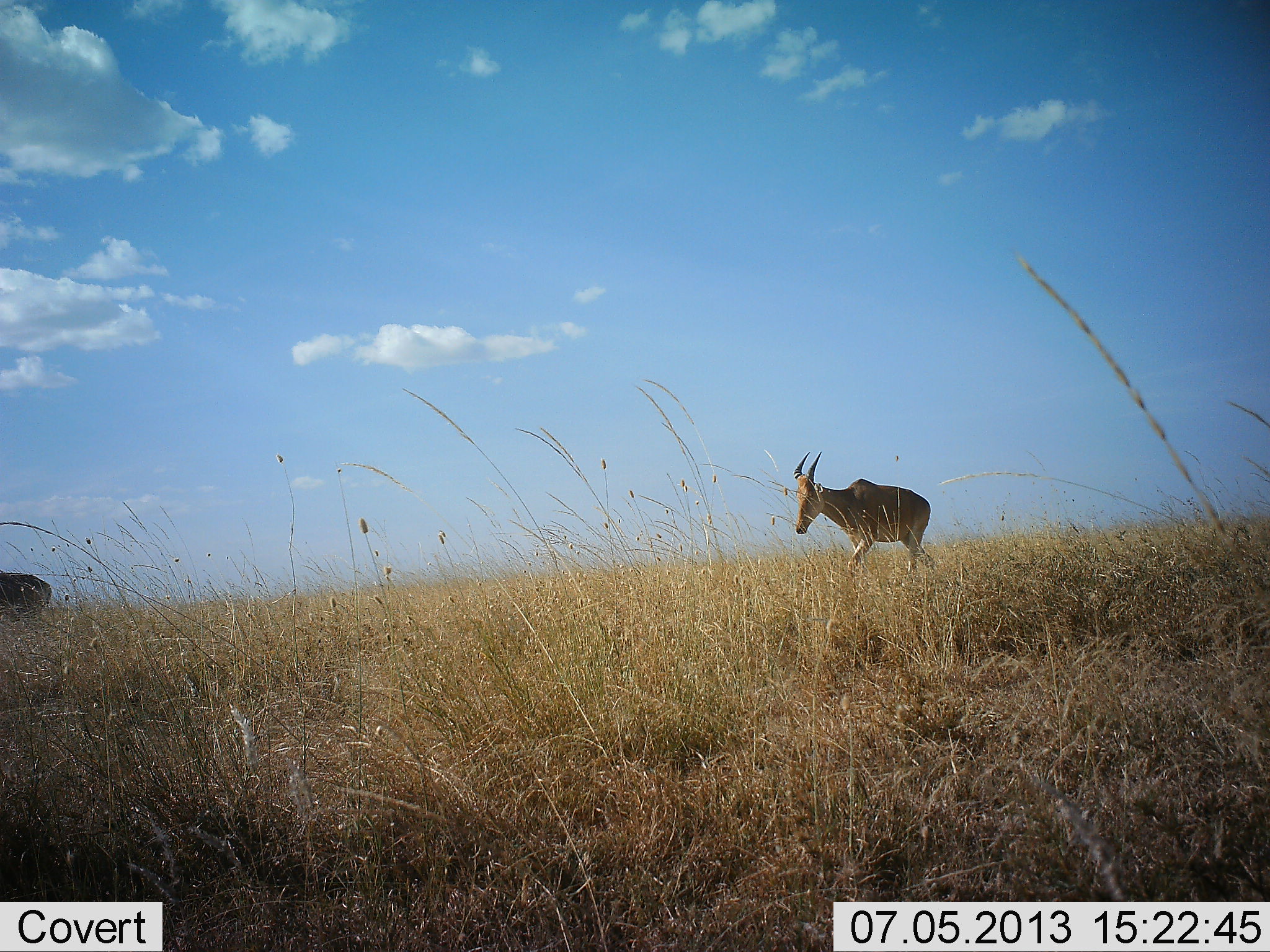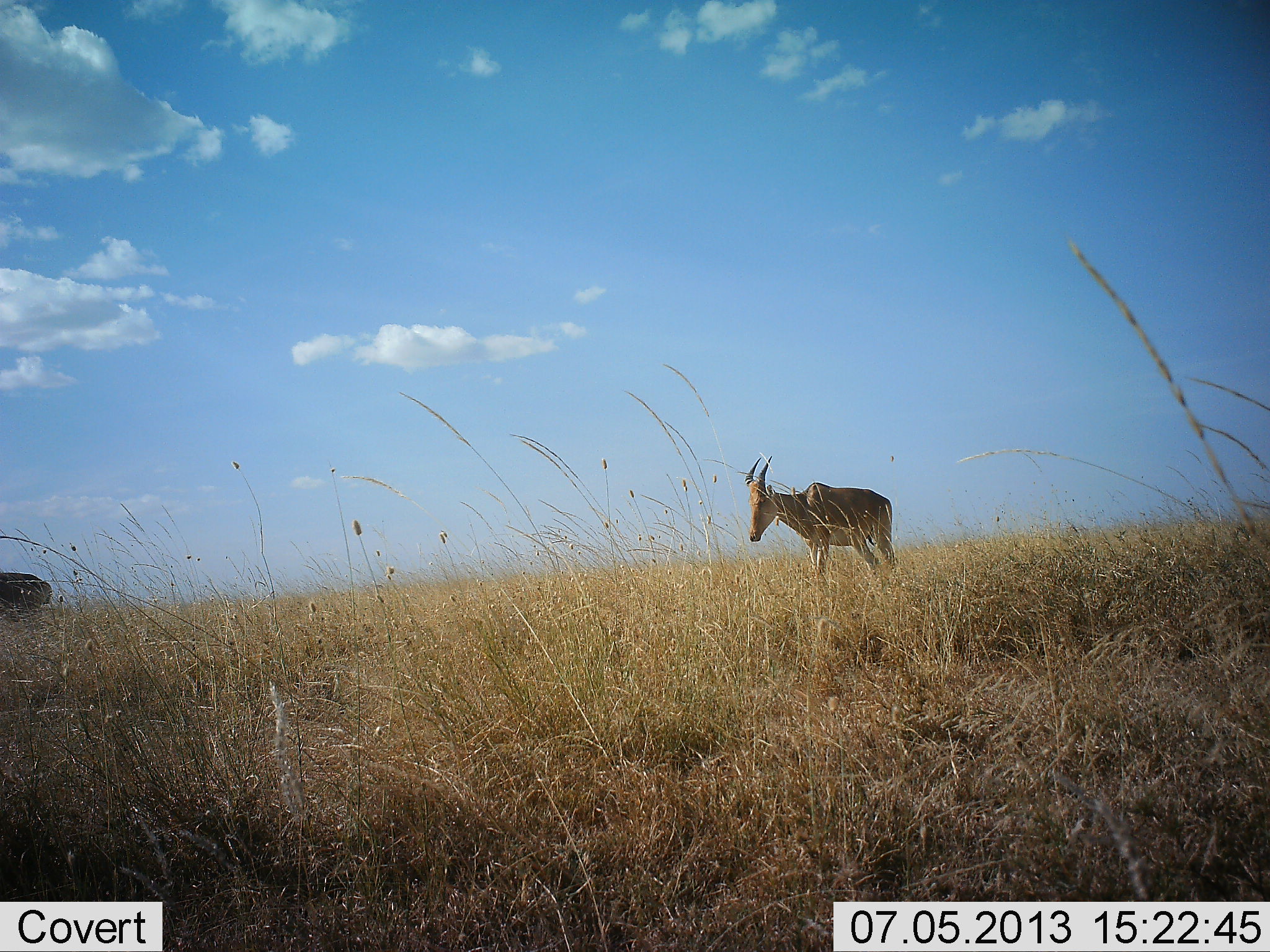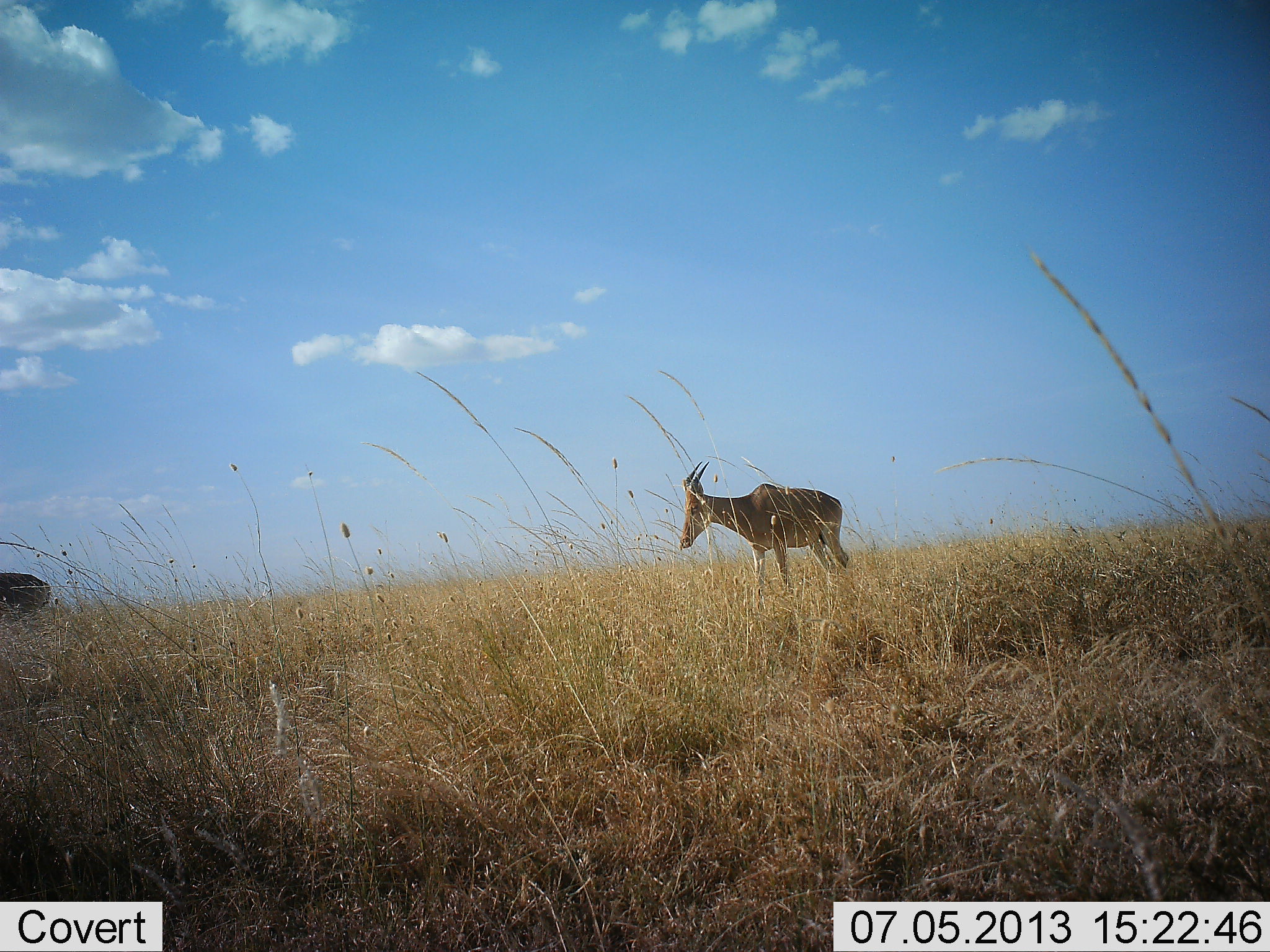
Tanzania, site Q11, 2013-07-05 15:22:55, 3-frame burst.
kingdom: Animalia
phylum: Chordata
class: Mammalia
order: Artiodactyla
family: Bovidae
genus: Alcelaphus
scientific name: Alcelaphus buselaphus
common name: hartebeest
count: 1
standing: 31%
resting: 0%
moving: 88%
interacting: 0%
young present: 0%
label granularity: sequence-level